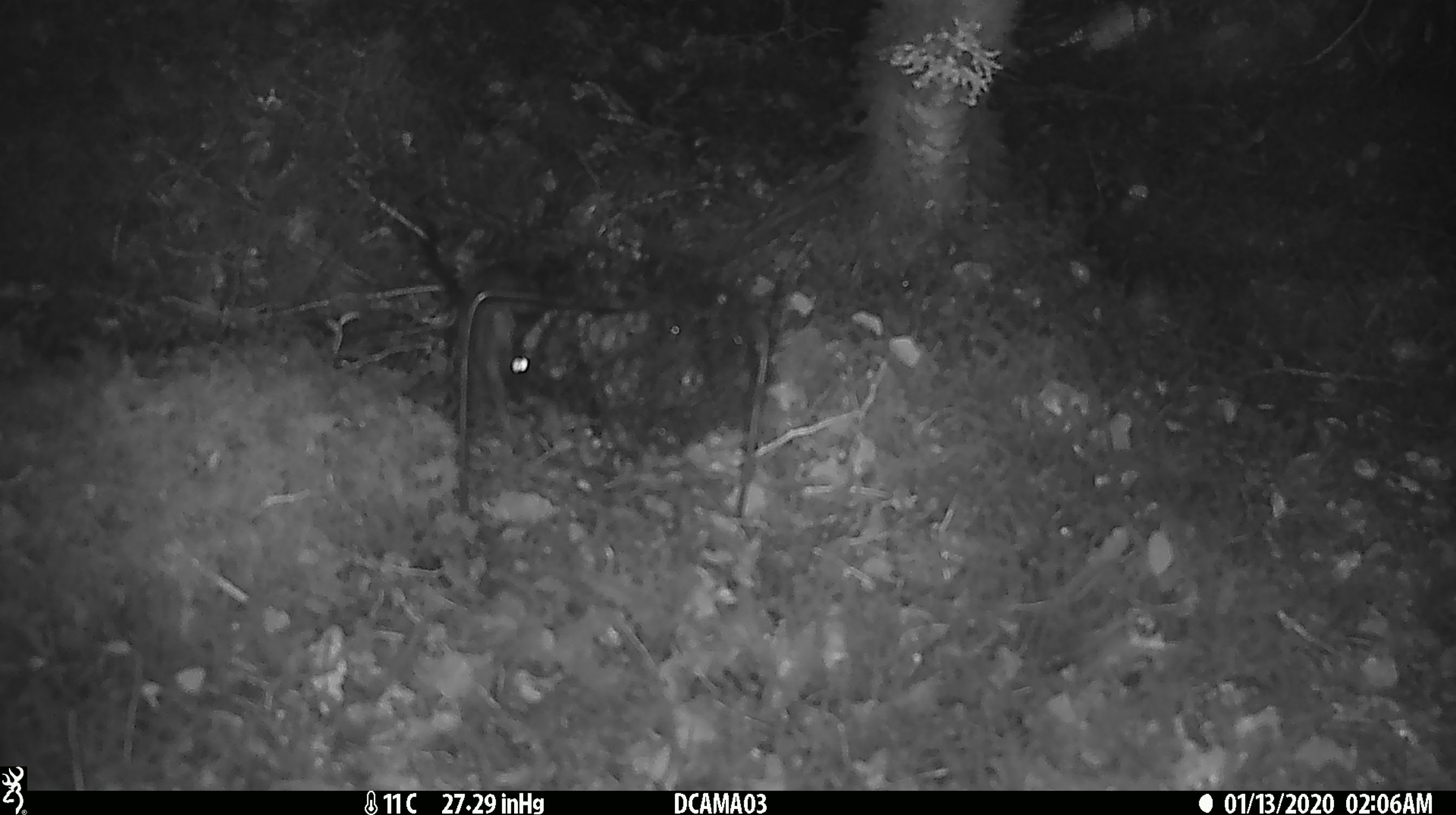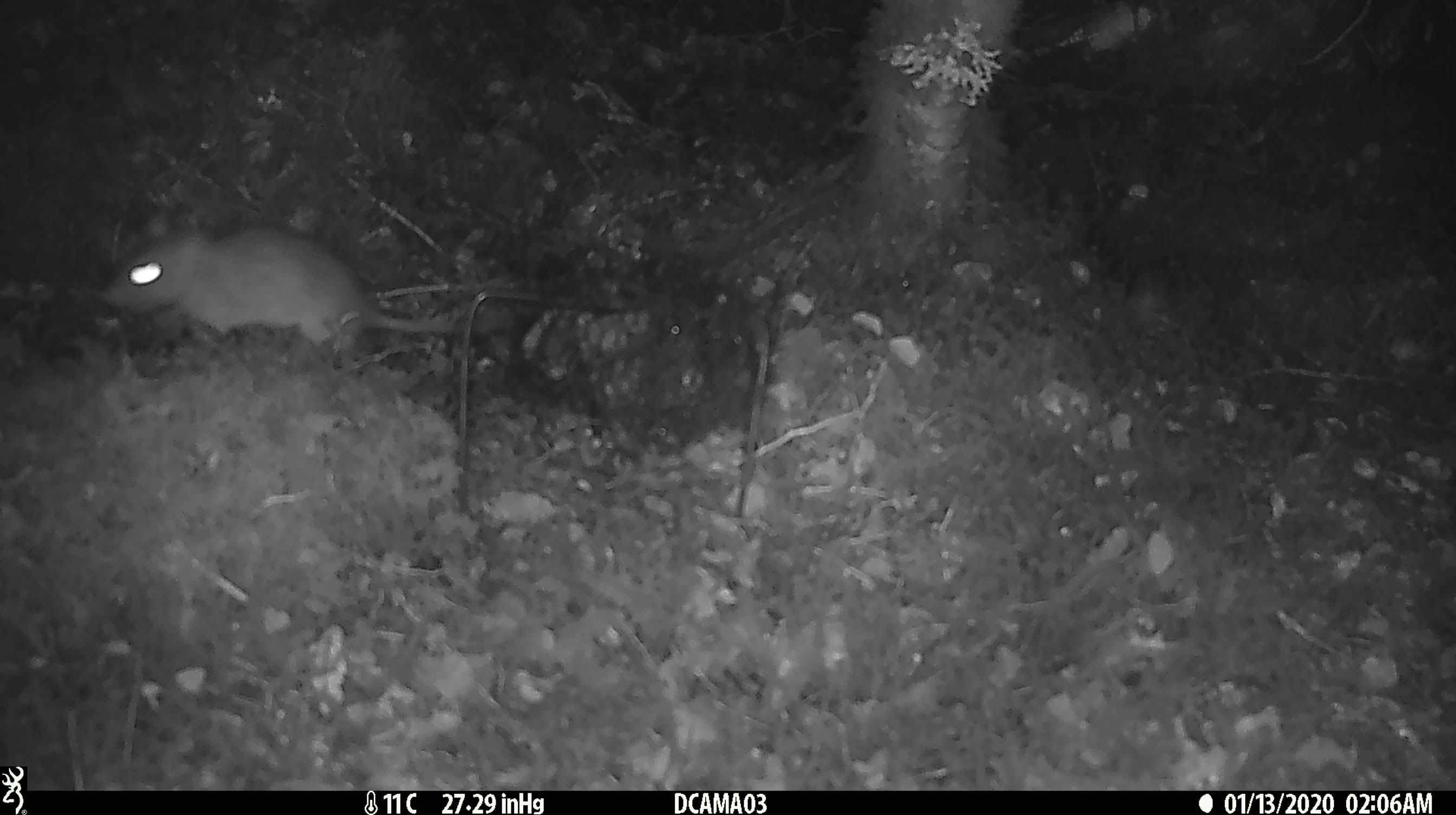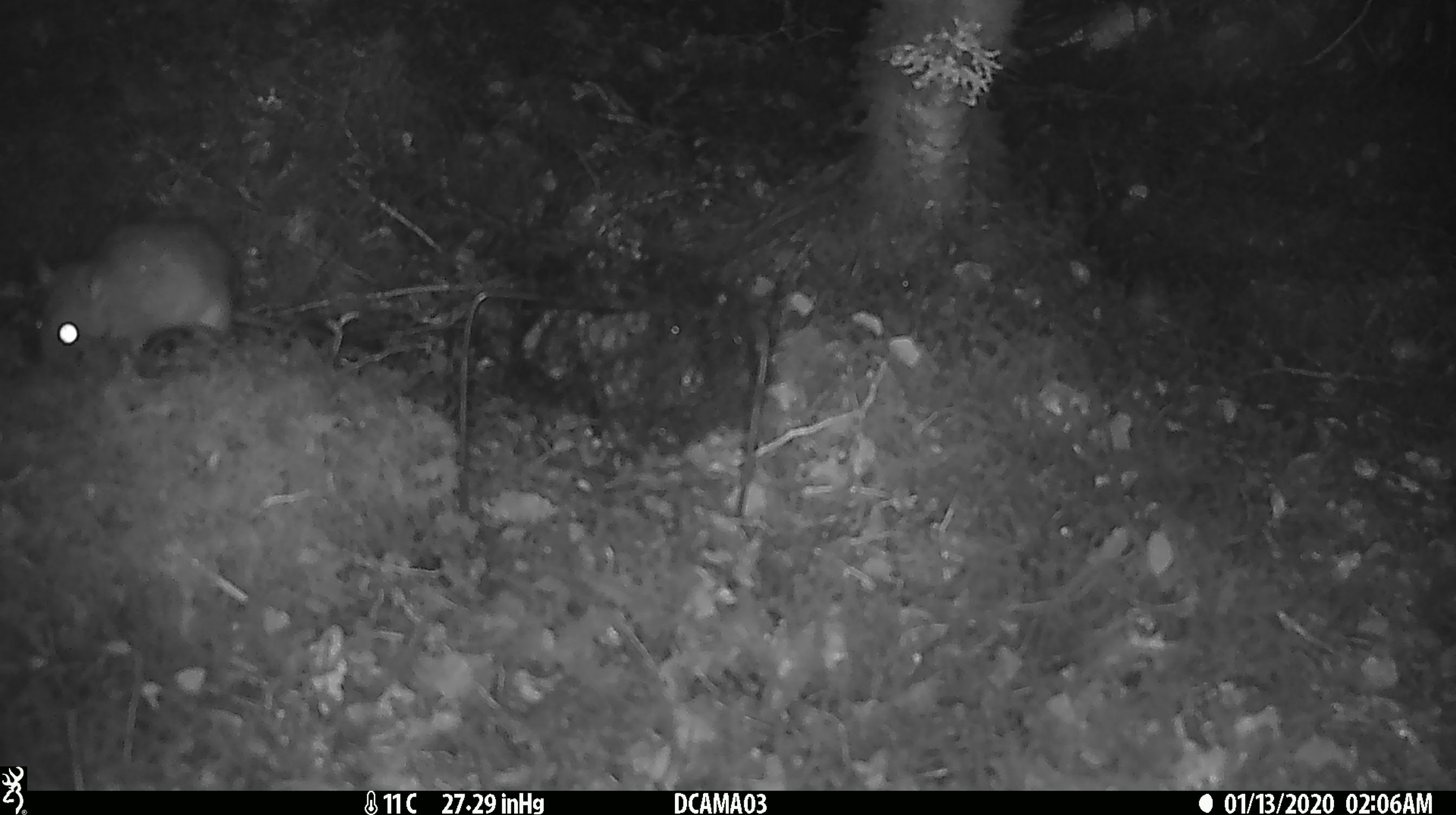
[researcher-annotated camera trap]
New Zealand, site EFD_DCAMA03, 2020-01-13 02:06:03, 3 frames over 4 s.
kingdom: Animalia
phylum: Chordata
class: Mammalia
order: Rodentia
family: Muridae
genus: Rattus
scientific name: Rattus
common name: rat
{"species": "rat (Rattus)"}